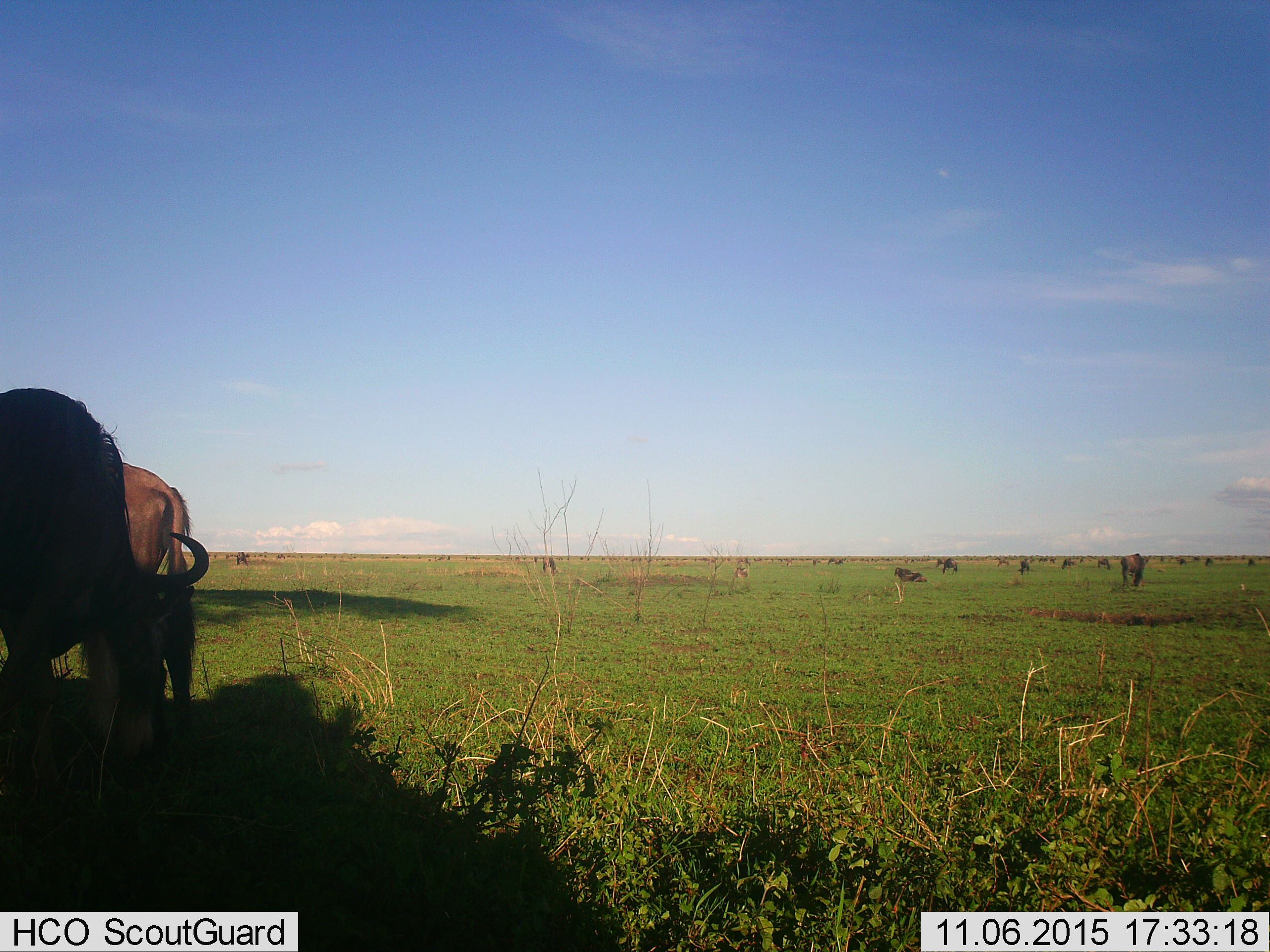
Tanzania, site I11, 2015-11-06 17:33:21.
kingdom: Animalia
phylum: Chordata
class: Mammalia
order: Artiodactyla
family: Bovidae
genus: Connochaetes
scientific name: Connochaetes taurinus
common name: blue wildebeest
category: wildebeest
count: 11-50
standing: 57%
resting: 71%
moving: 29%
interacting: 0%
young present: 0%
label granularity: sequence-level